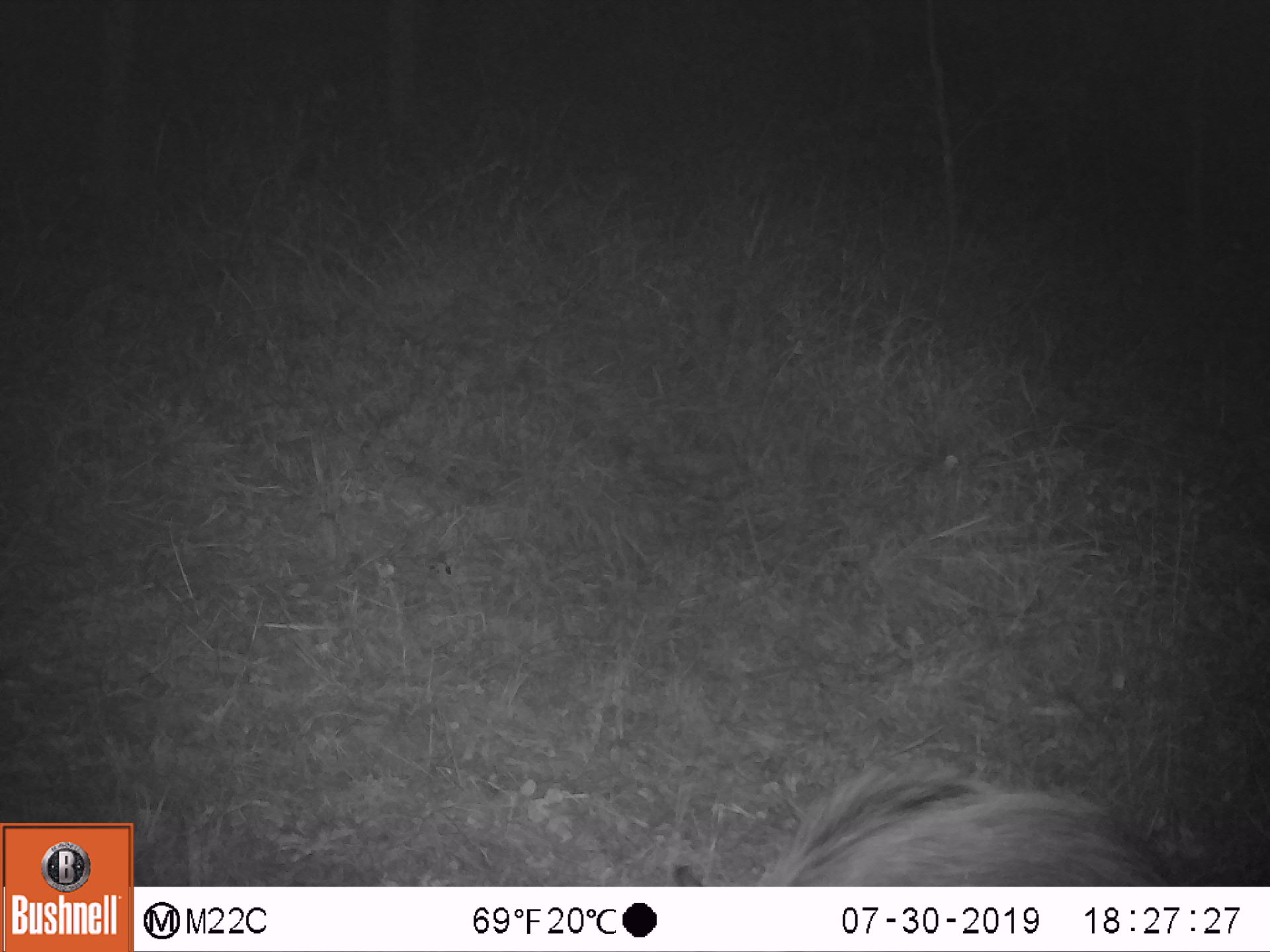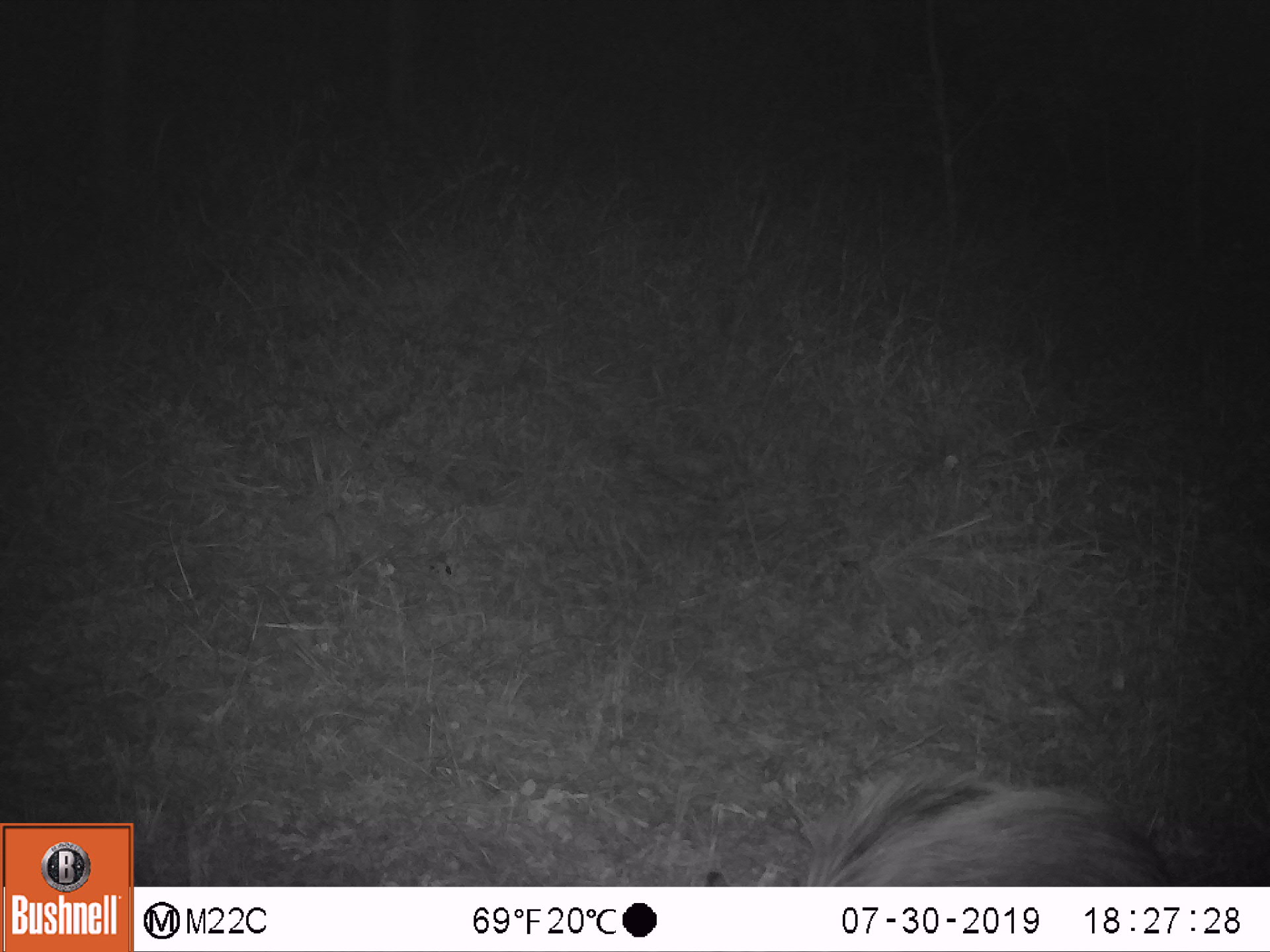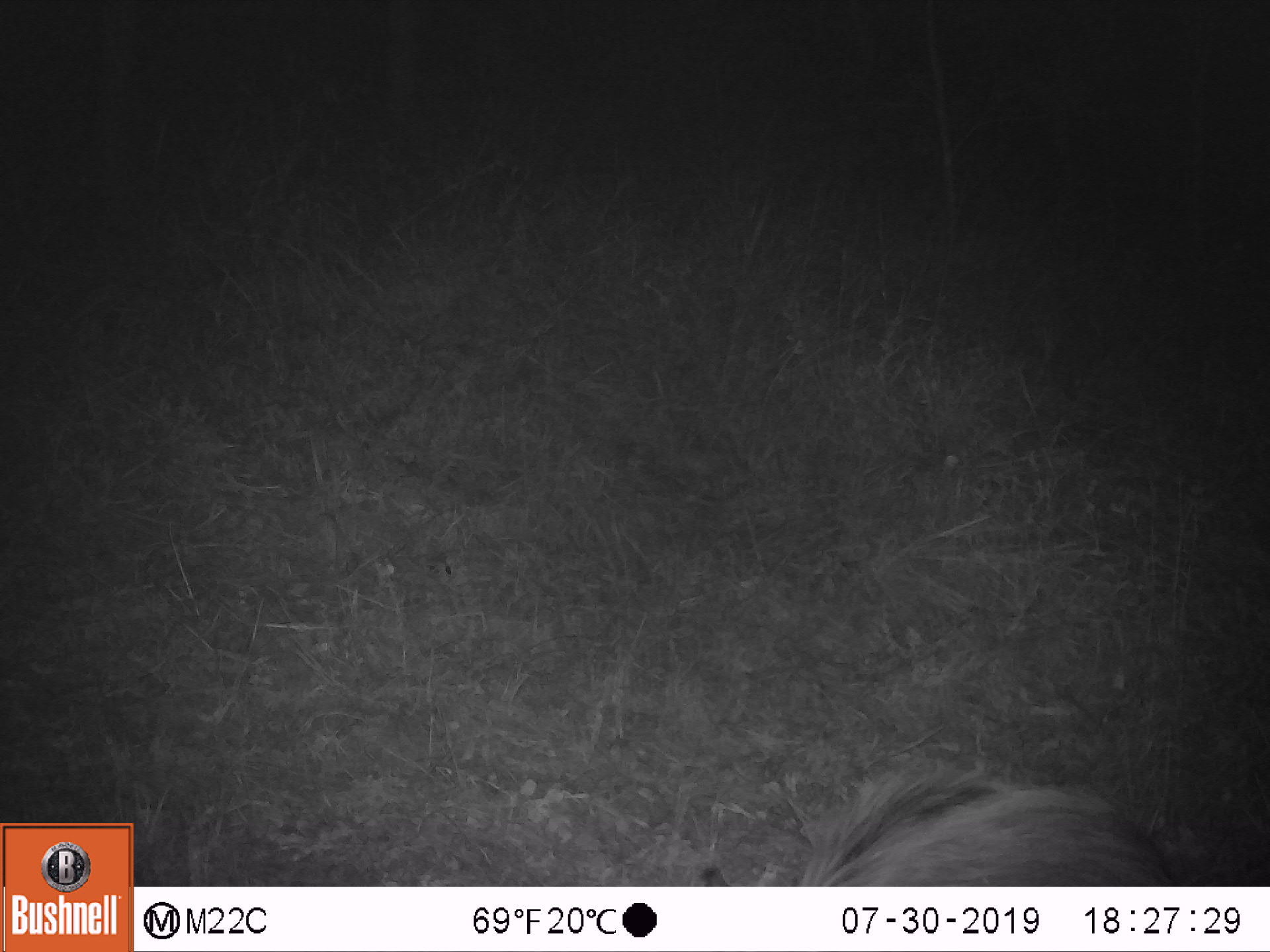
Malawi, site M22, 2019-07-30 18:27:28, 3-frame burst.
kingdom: Animalia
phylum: Chordata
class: Mammalia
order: Artiodactyla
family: Suidae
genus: Potamochoerus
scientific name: Potamochoerus larvatus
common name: bushpig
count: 1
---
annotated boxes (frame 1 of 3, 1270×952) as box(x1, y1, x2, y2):
bushpig: box(663, 763, 1180, 882)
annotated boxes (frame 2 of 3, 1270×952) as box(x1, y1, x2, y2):
bushpig: box(696, 765, 1183, 883)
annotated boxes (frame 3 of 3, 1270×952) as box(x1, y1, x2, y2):
bushpig: box(697, 768, 1192, 883)